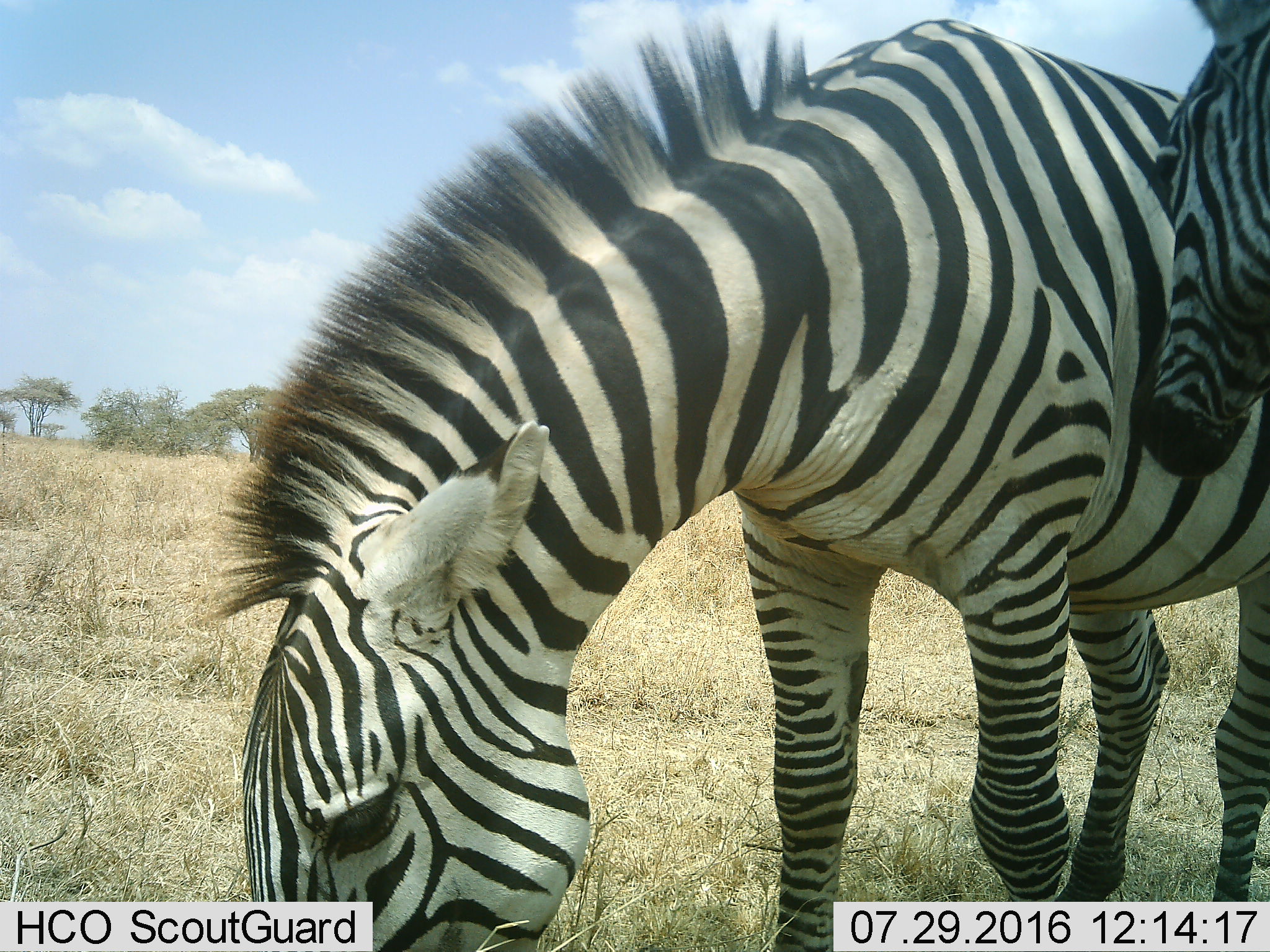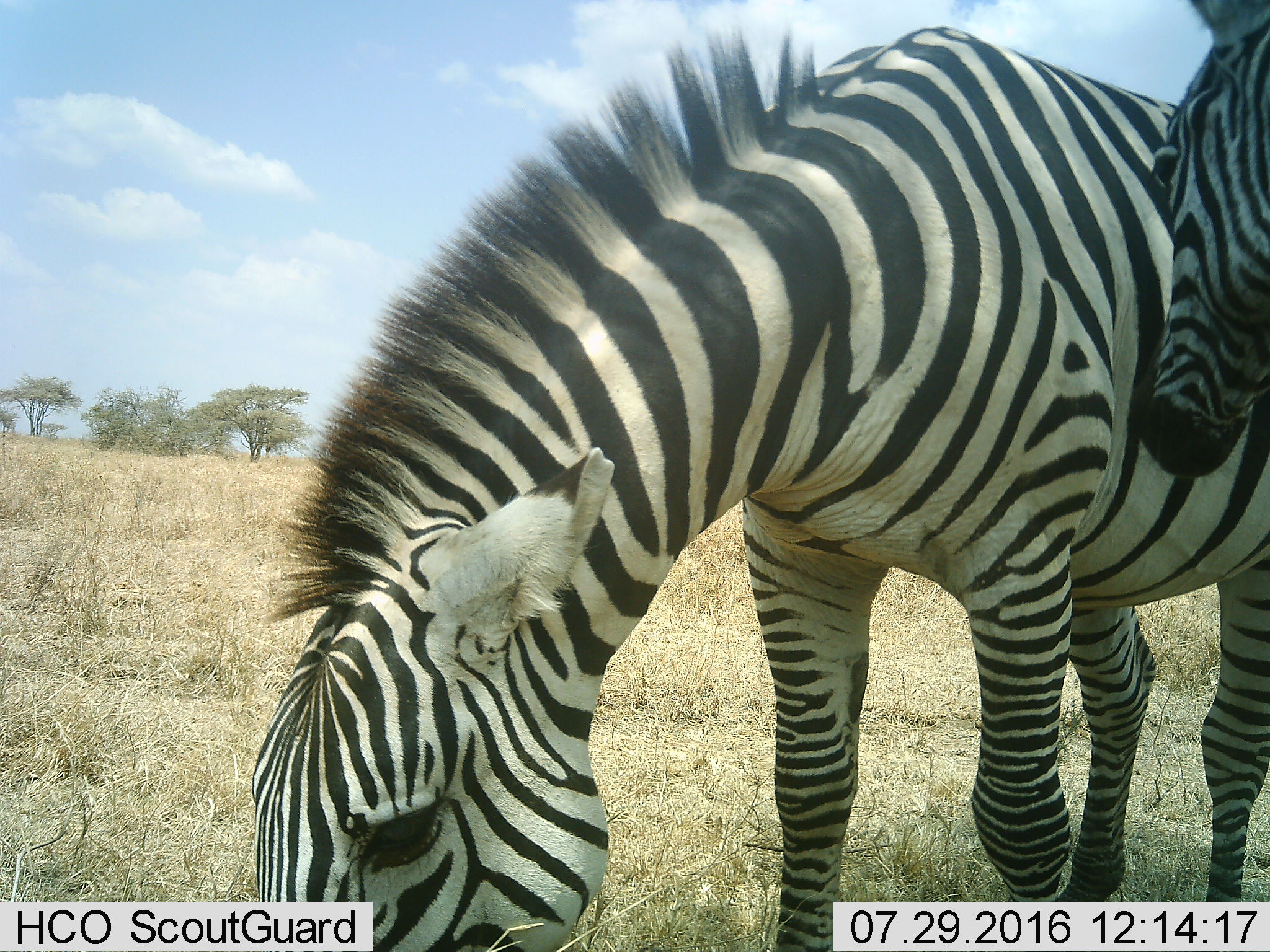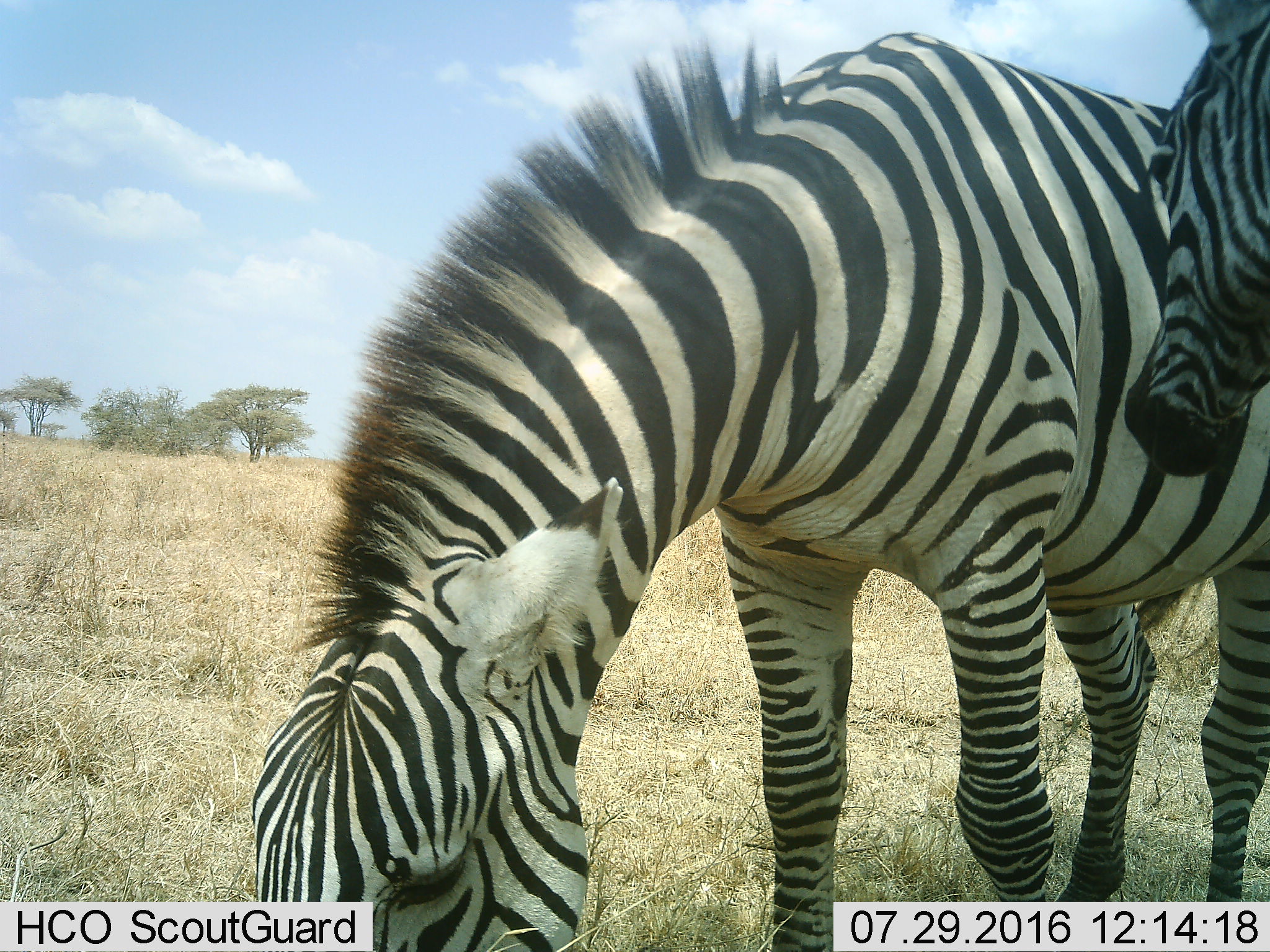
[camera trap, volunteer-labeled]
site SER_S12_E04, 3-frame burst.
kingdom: Animalia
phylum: Chordata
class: Mammalia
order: Perissodactyla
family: Equidae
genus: Equus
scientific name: Equus quagga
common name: plains zebra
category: zebraplains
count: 2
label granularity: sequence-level